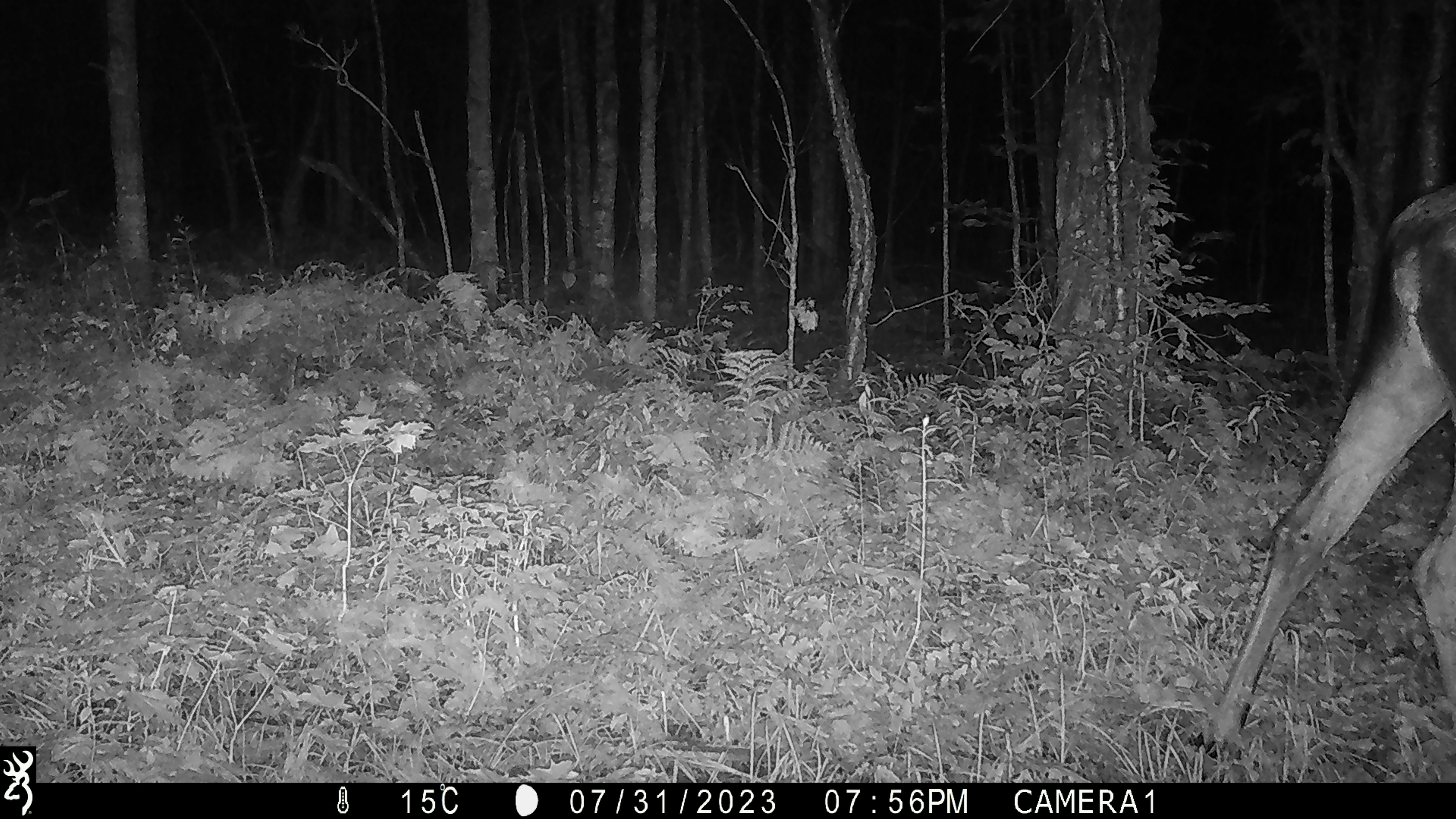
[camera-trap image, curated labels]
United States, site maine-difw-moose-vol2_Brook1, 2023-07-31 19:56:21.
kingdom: Animalia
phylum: Chordata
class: Mammalia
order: Artiodactyla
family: Cervidae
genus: Alces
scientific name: Alces alces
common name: moose